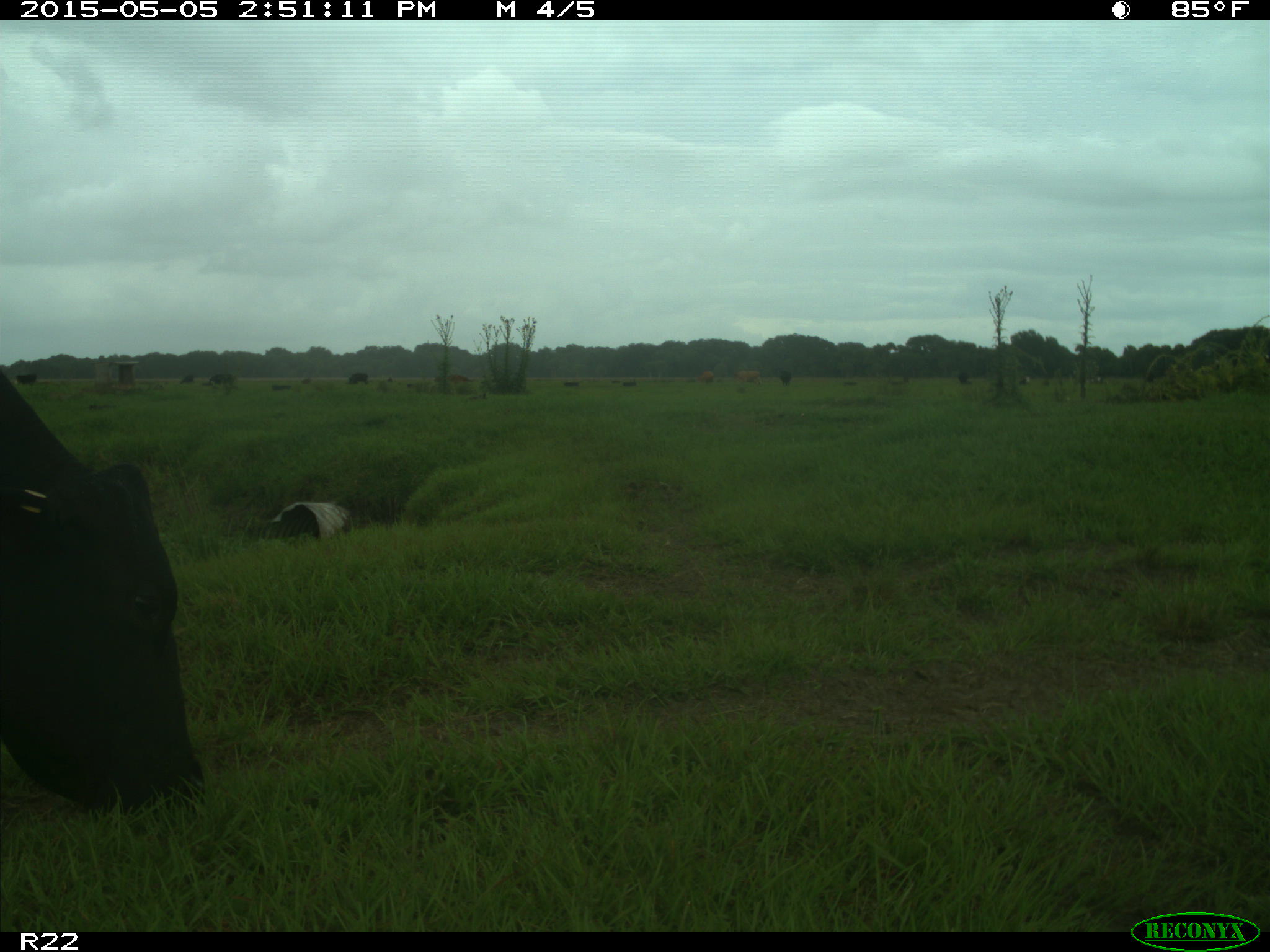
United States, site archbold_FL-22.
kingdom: Animalia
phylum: Chordata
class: Mammalia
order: Artiodactyla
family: Bovidae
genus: Bos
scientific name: Bos taurus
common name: domestic cow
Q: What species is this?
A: Bos taurus (domestic cow).